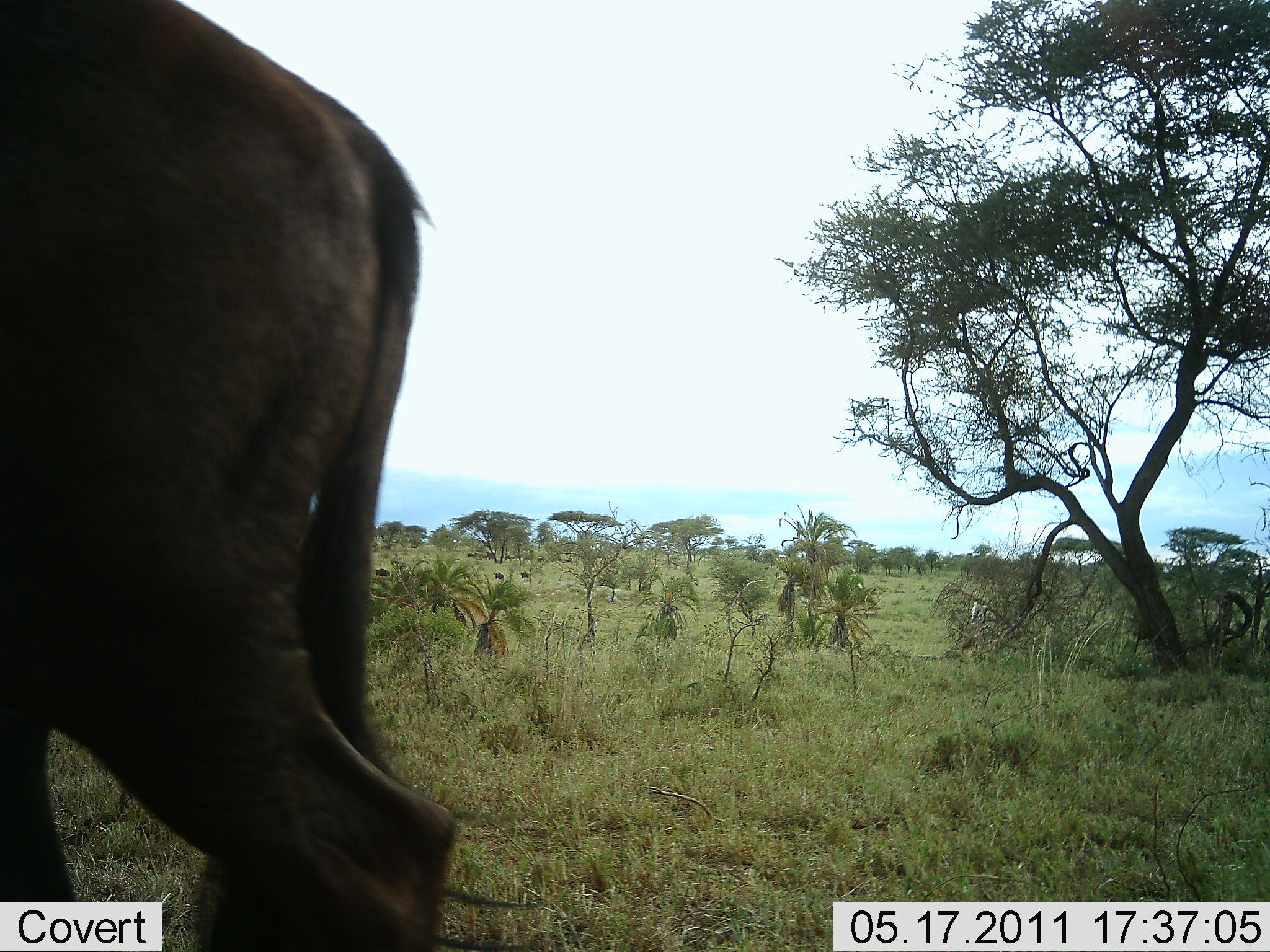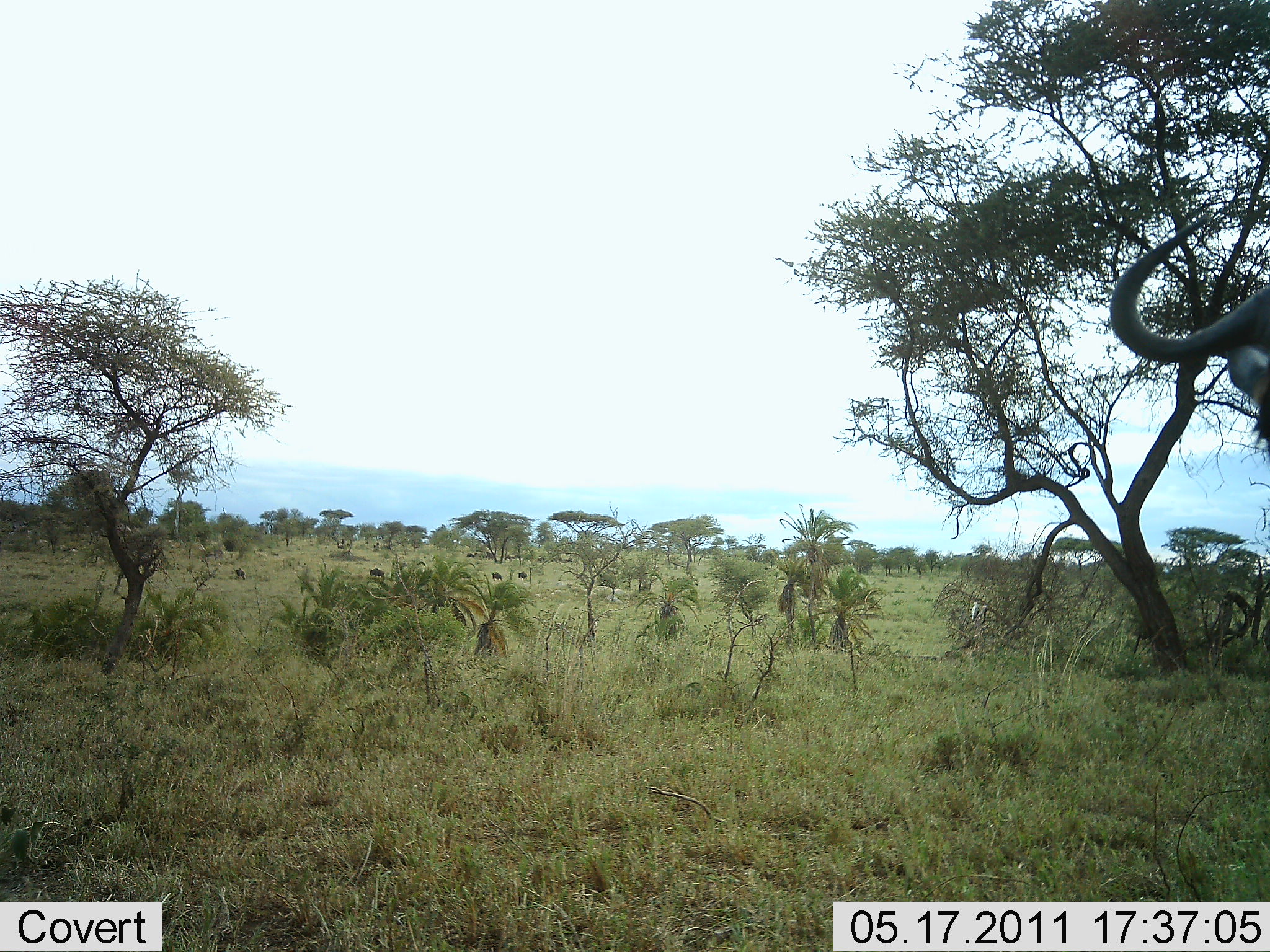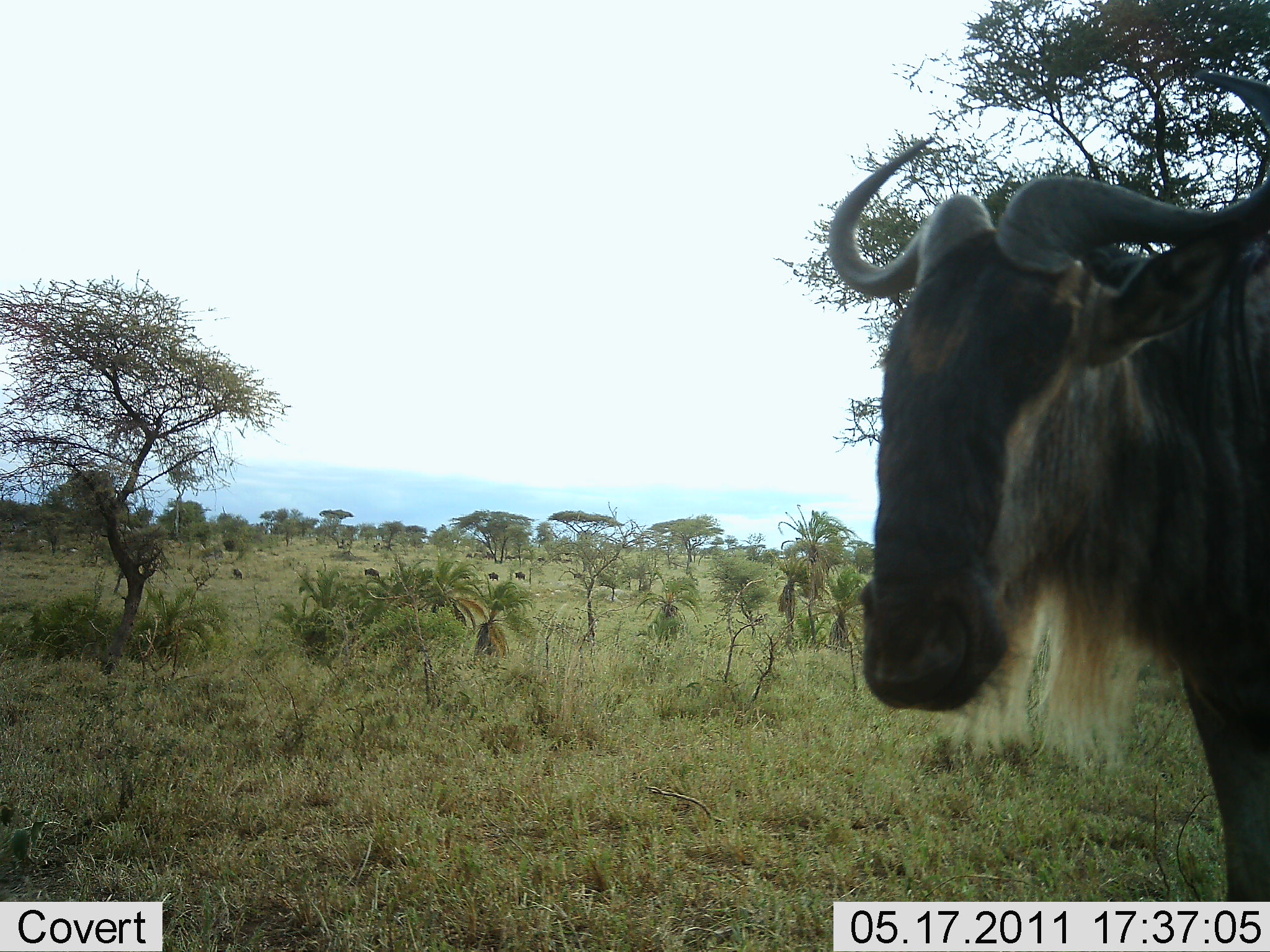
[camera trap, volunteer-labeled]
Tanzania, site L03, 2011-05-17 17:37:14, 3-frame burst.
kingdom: Animalia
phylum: Chordata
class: Mammalia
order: Artiodactyla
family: Bovidae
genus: Connochaetes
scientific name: Connochaetes taurinus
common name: blue wildebeest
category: wildebeest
Wildebeest (blue wildebeest) (Connochaetes taurinus), count 1. Behavior (volunteer vote fractions): standing 10%, resting 0%, moving 100%, interacting 0%. Young present (vote fraction): 0%. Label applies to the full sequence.